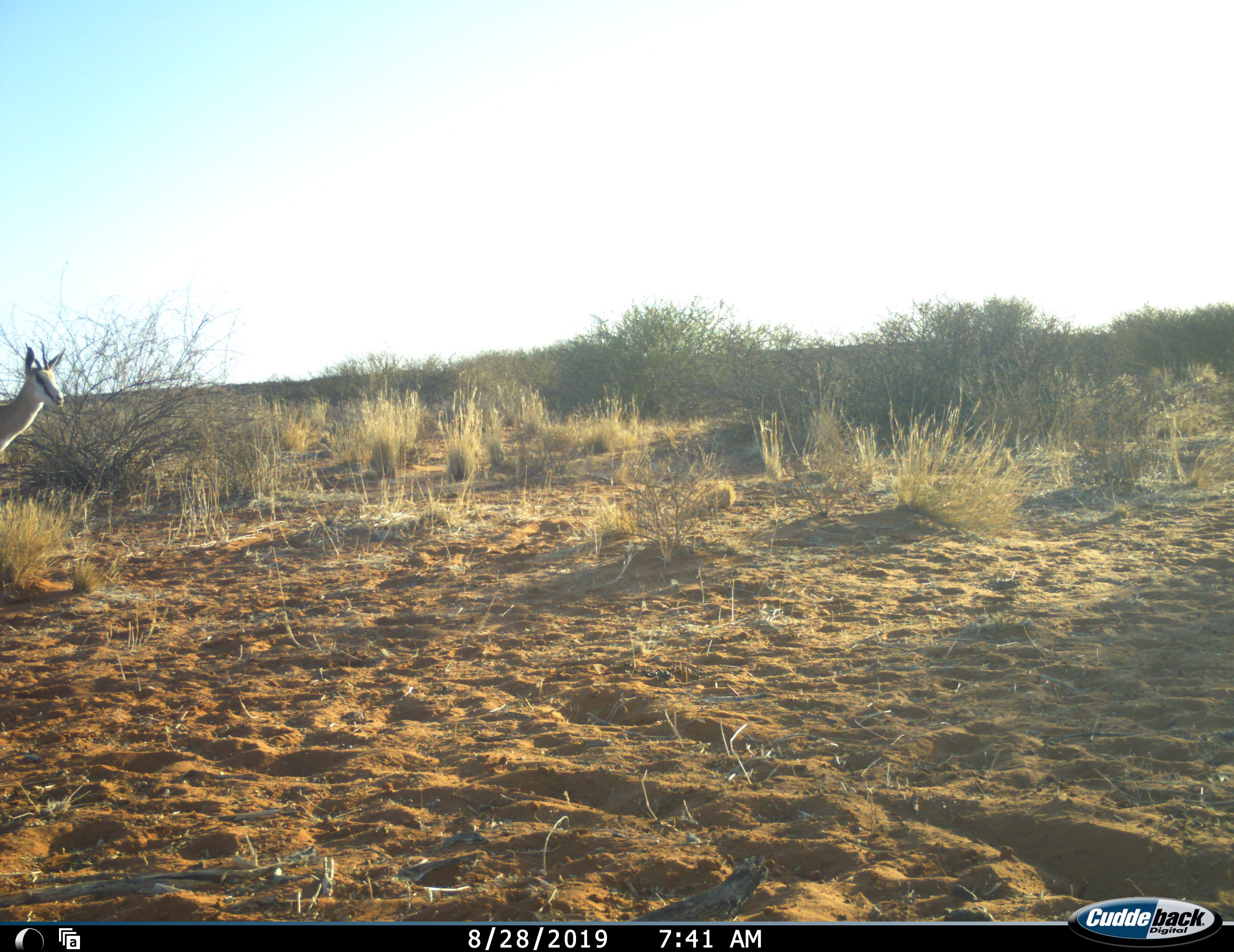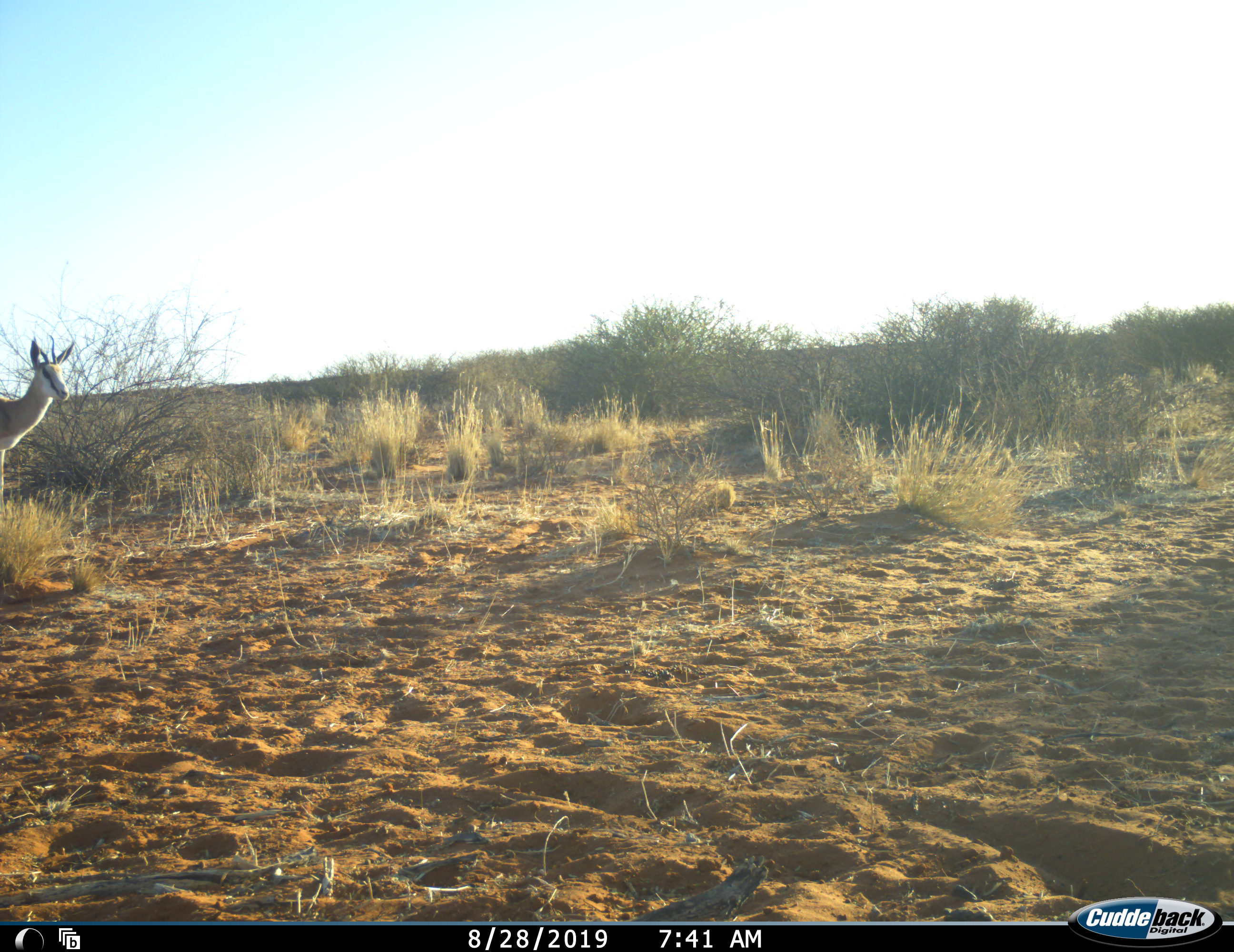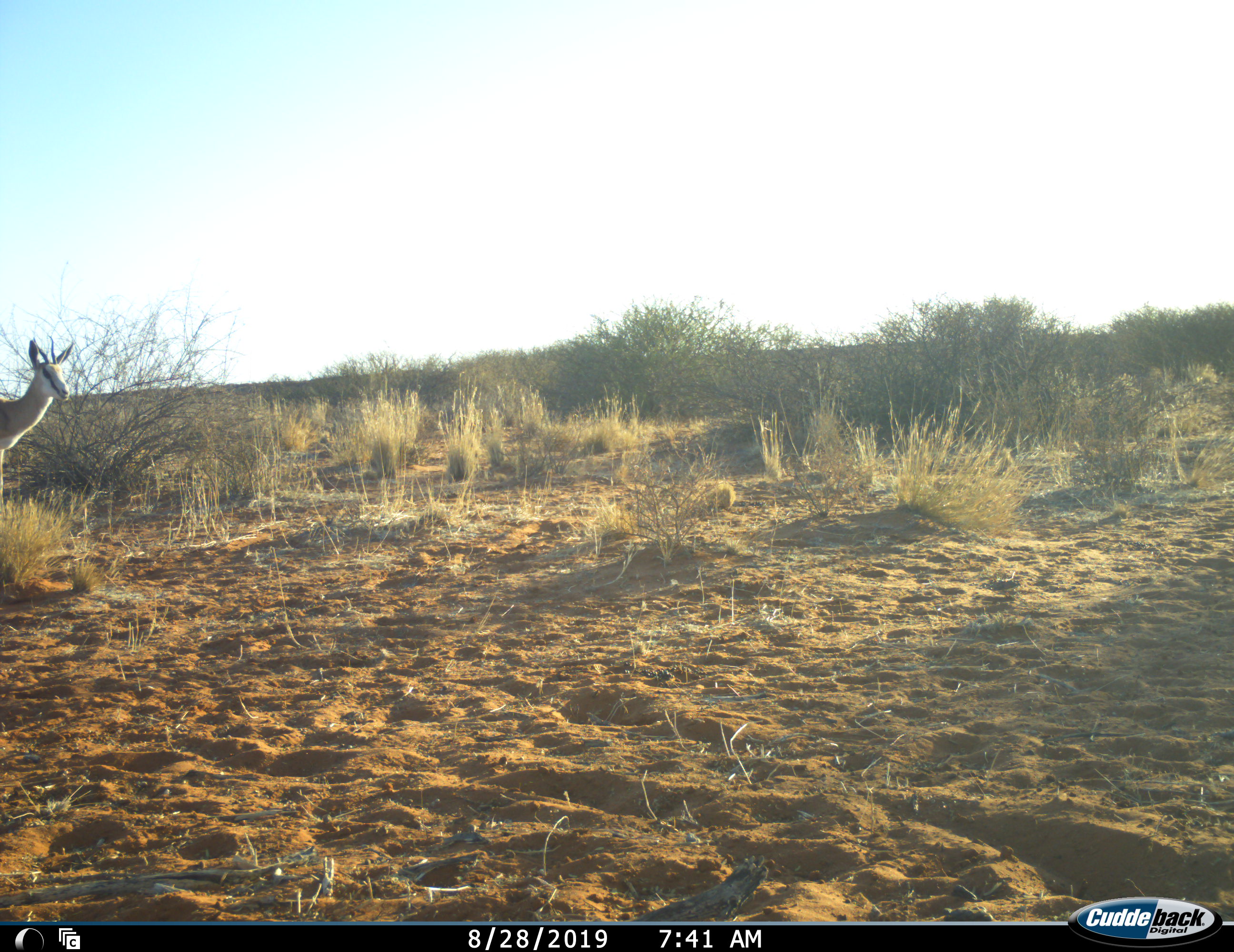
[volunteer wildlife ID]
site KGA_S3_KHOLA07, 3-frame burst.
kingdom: Animalia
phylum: Chordata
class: Mammalia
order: Artiodactyla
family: Bovidae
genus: Antidorcas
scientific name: Antidorcas marsupialis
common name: springbok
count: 1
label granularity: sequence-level